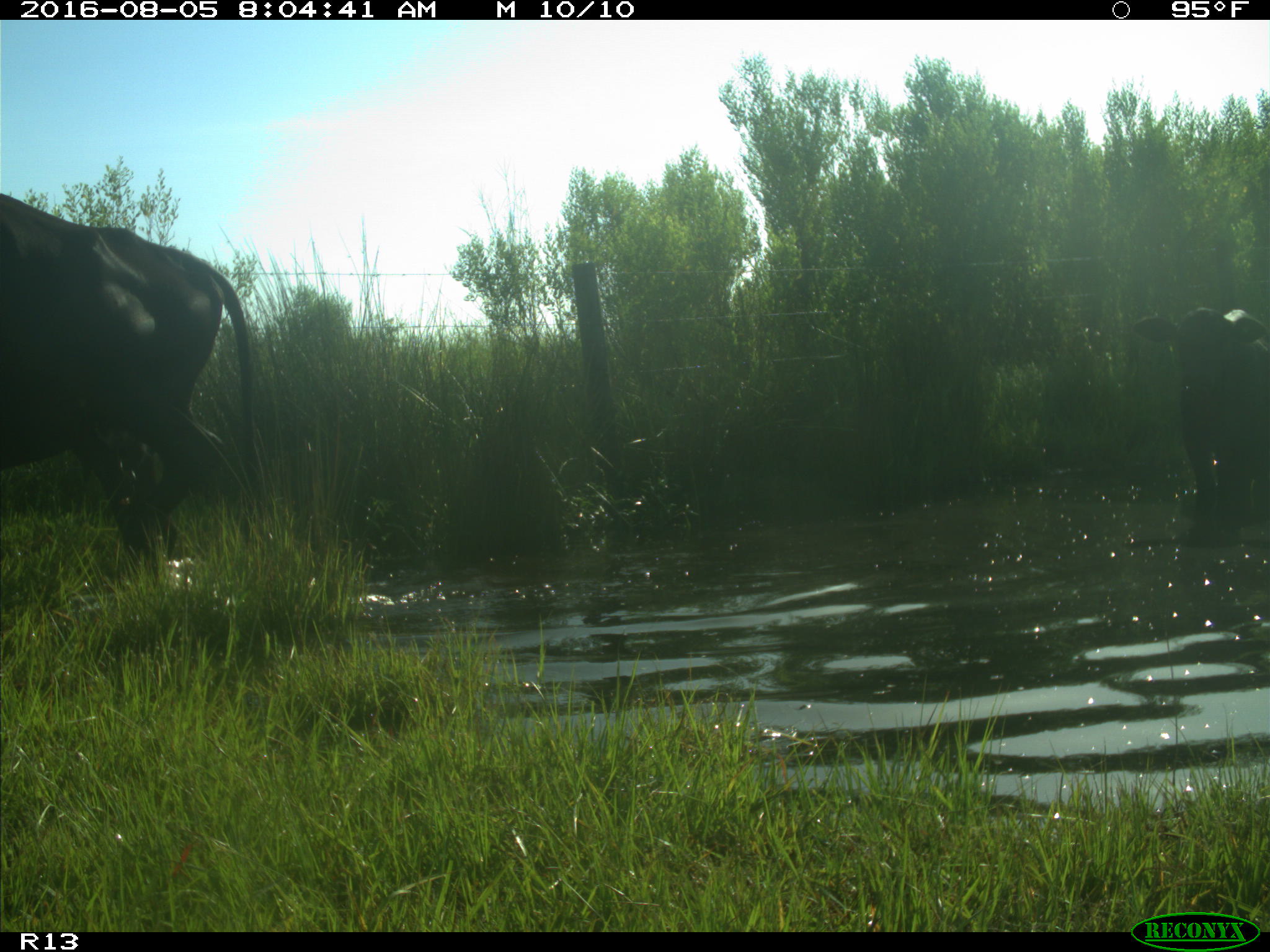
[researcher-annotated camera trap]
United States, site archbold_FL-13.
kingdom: Animalia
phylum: Chordata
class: Mammalia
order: Artiodactyla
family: Bovidae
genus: Bos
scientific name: Bos taurus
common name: domestic cow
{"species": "Bos taurus (domestic cow)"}